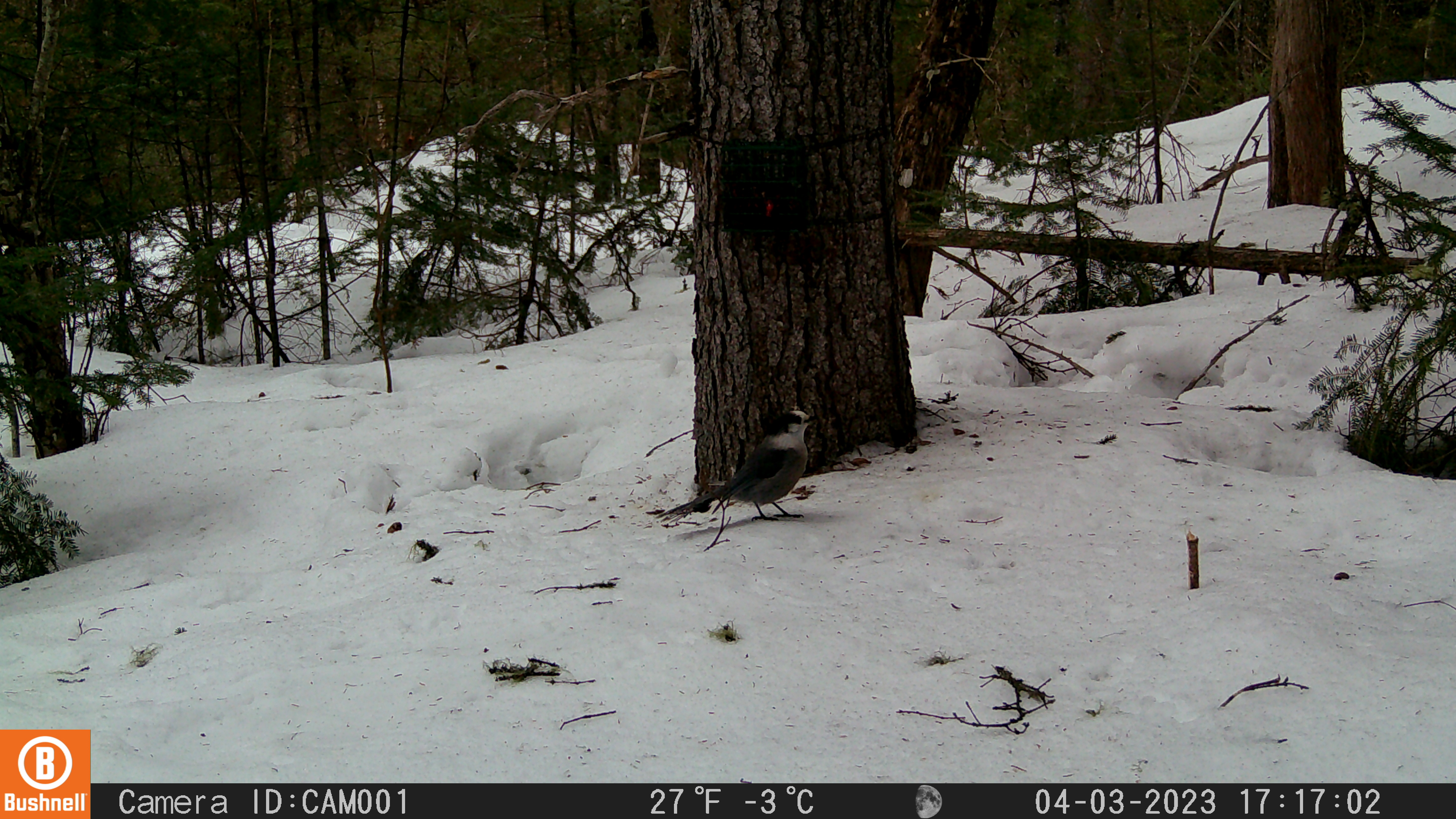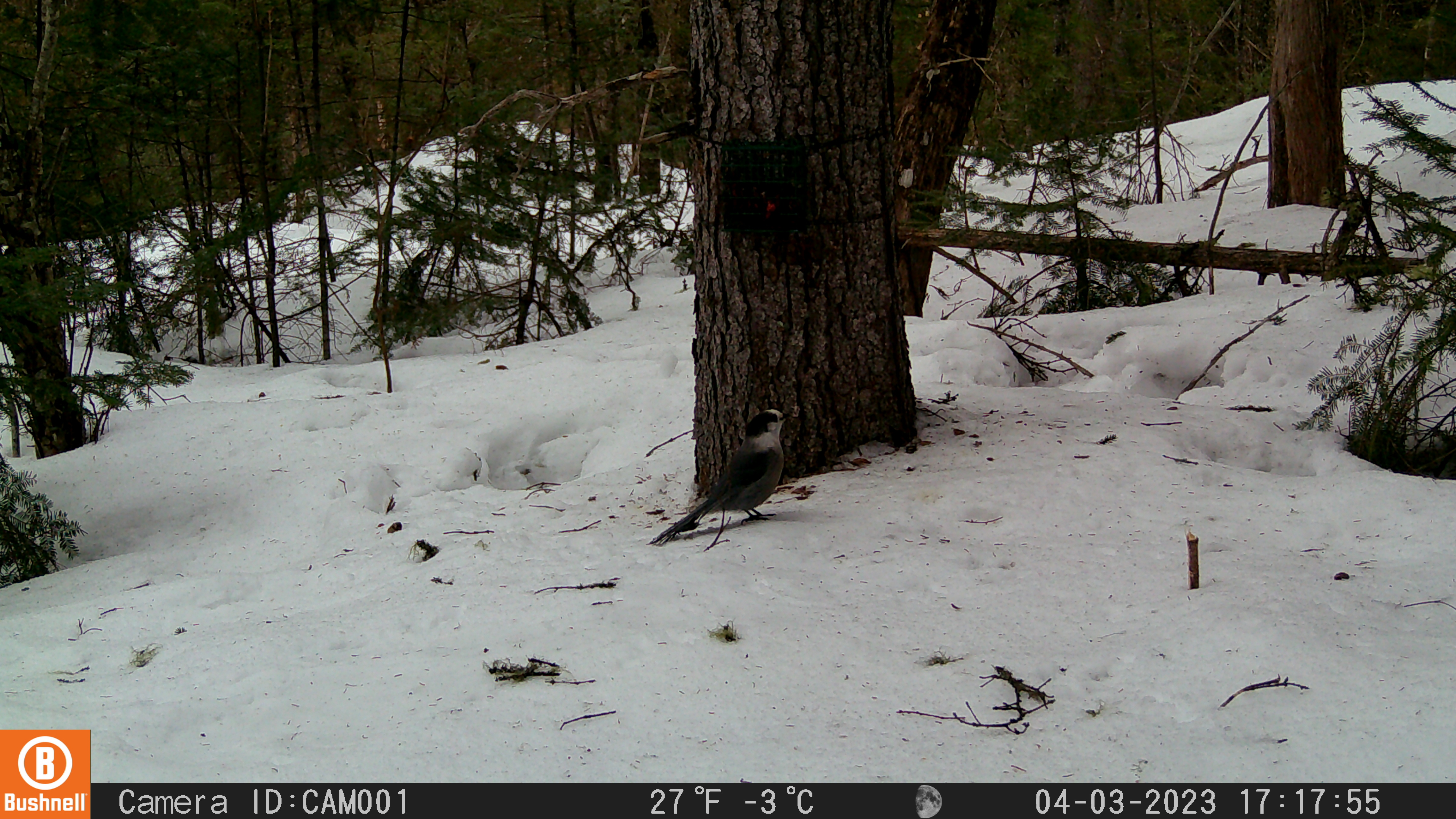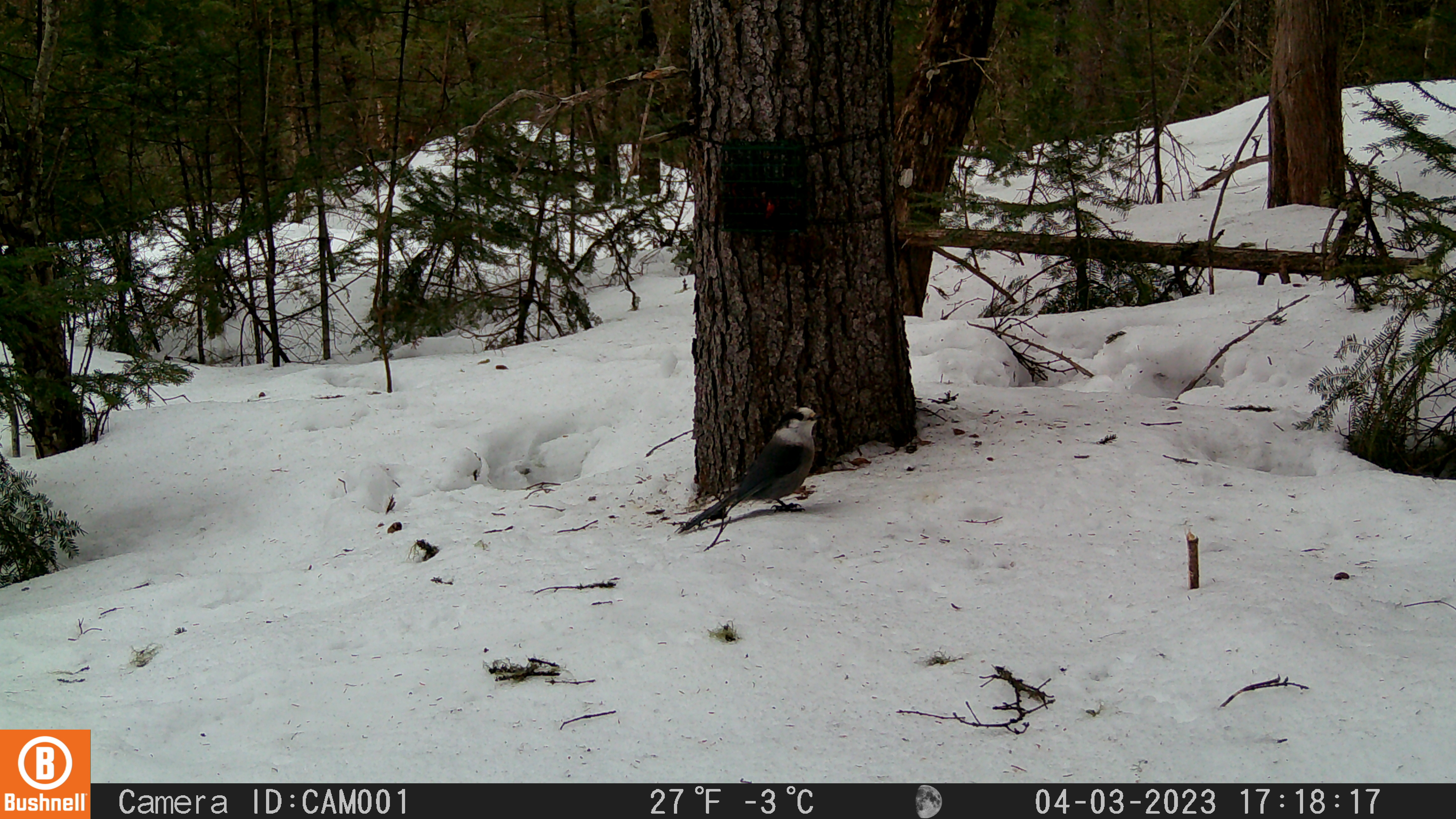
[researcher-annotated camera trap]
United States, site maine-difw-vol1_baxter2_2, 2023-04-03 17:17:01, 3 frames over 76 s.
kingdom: Animalia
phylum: Chordata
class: Aves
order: Passeriformes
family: Corvidae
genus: Perisoreus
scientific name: Perisoreus canadensis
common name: canada jay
Canada jay (Perisoreus canadensis).